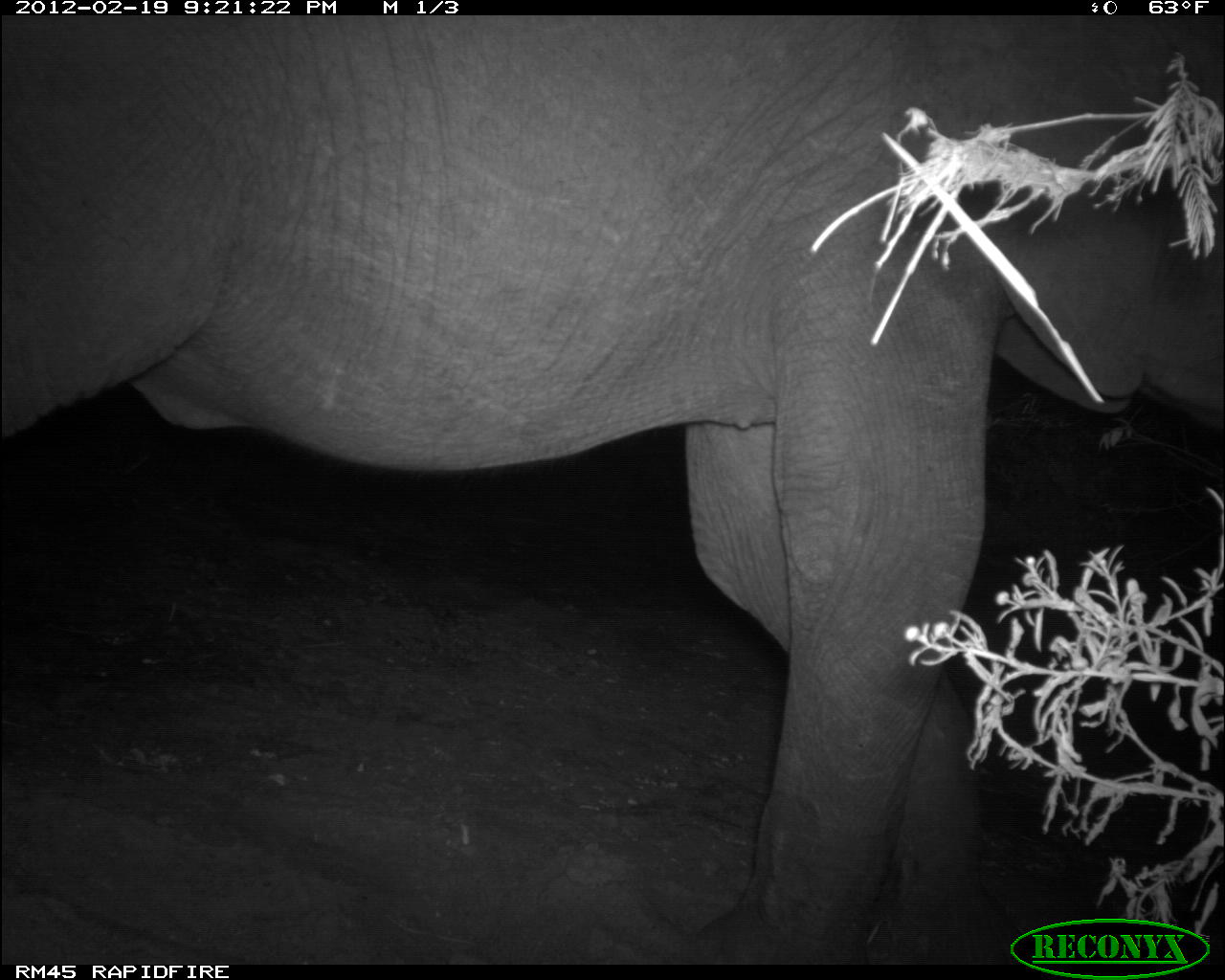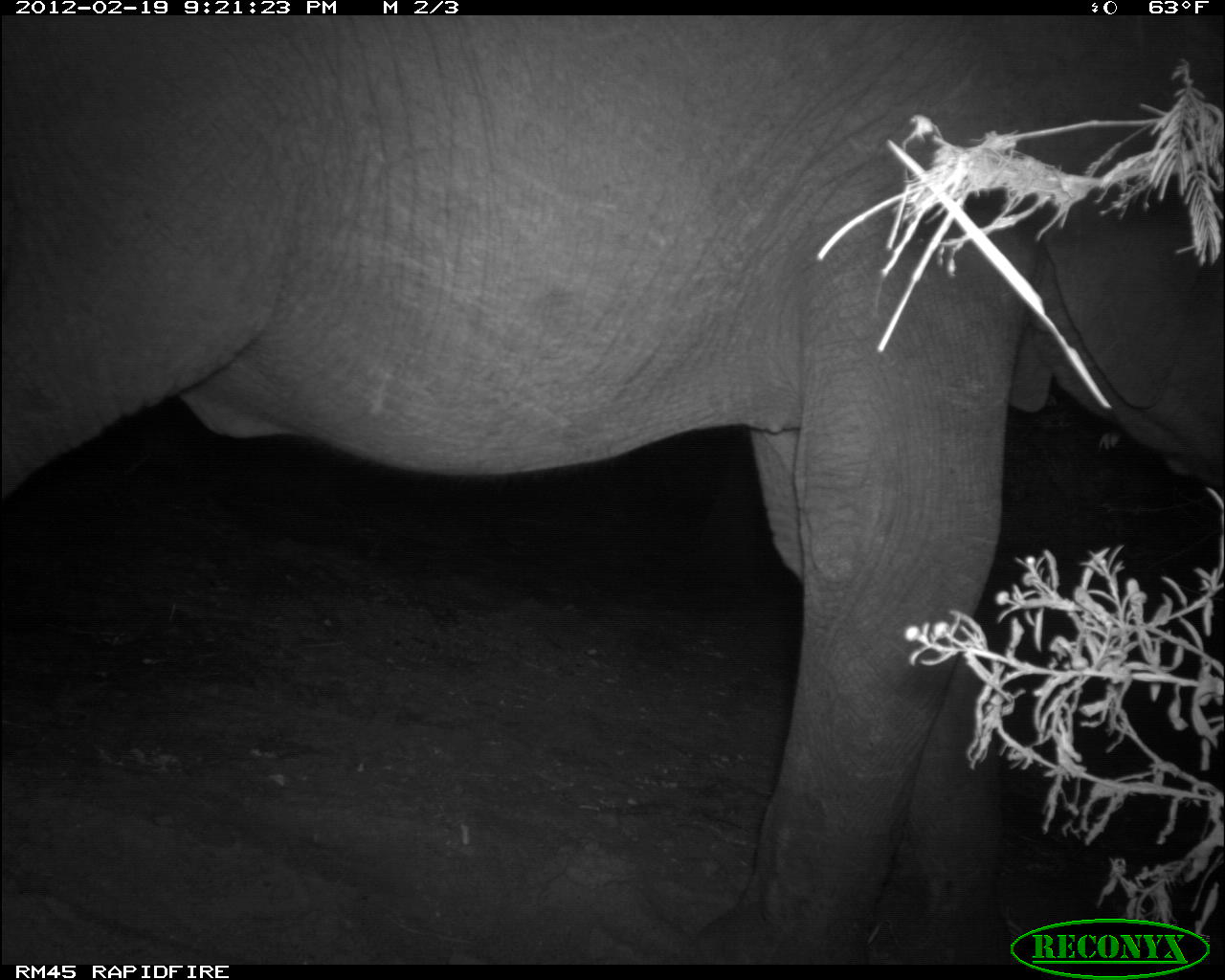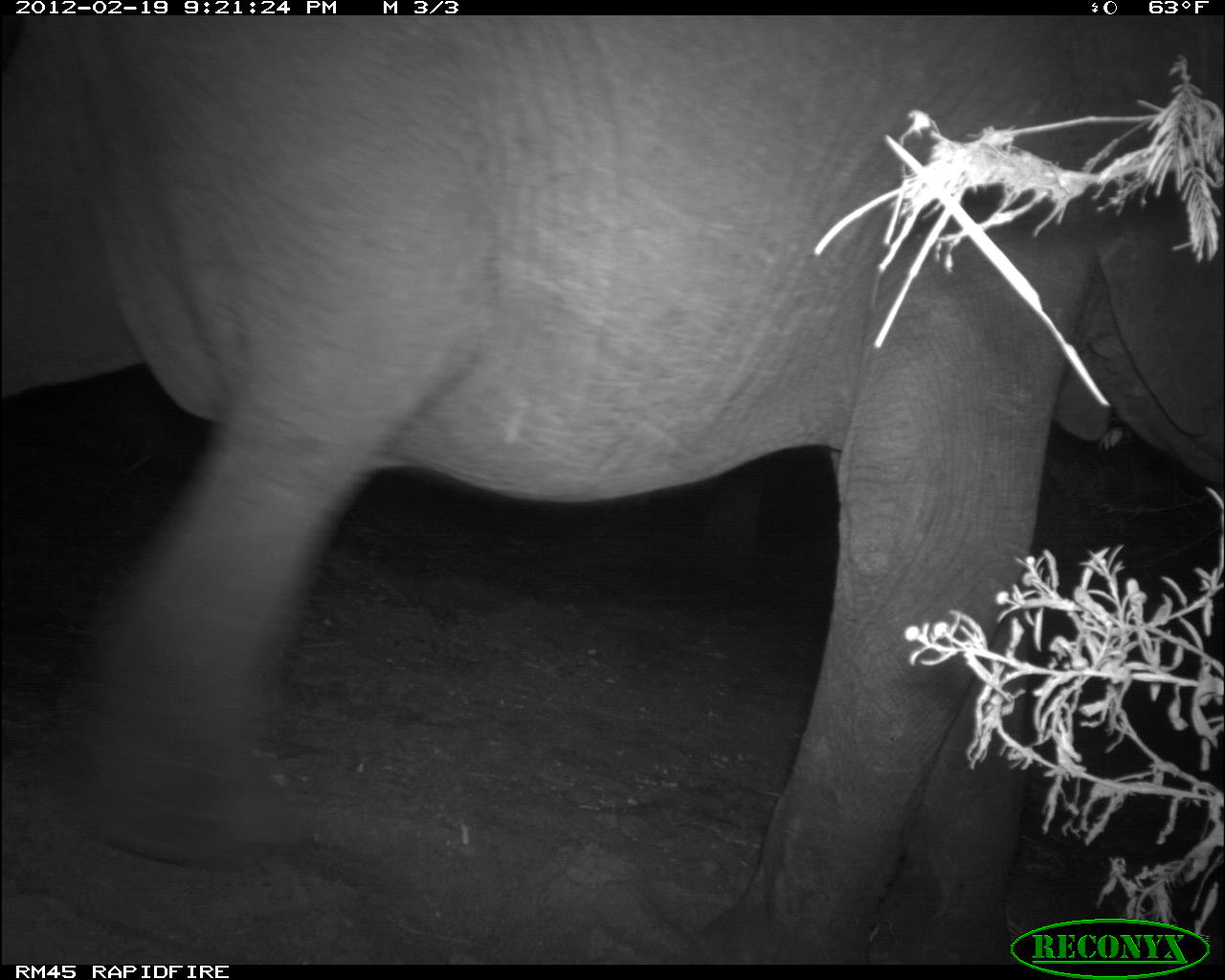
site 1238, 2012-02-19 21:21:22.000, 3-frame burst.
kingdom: Animalia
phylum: Chordata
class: Mammalia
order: Proboscidea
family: Elephantidae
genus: Loxodonta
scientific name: Loxodonta africana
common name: african bush elephant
Loxodonta africana (african bush elephant), count 1.